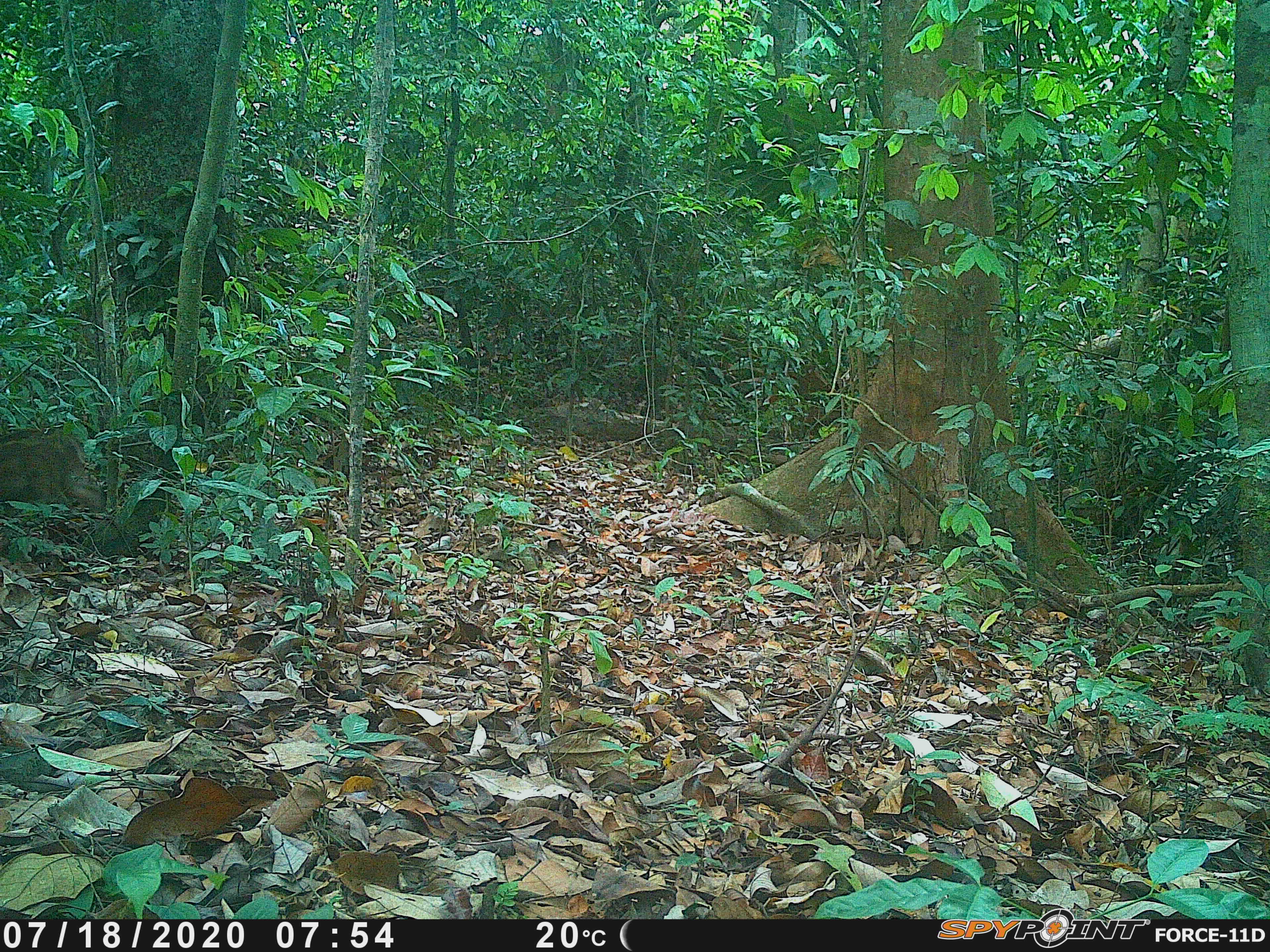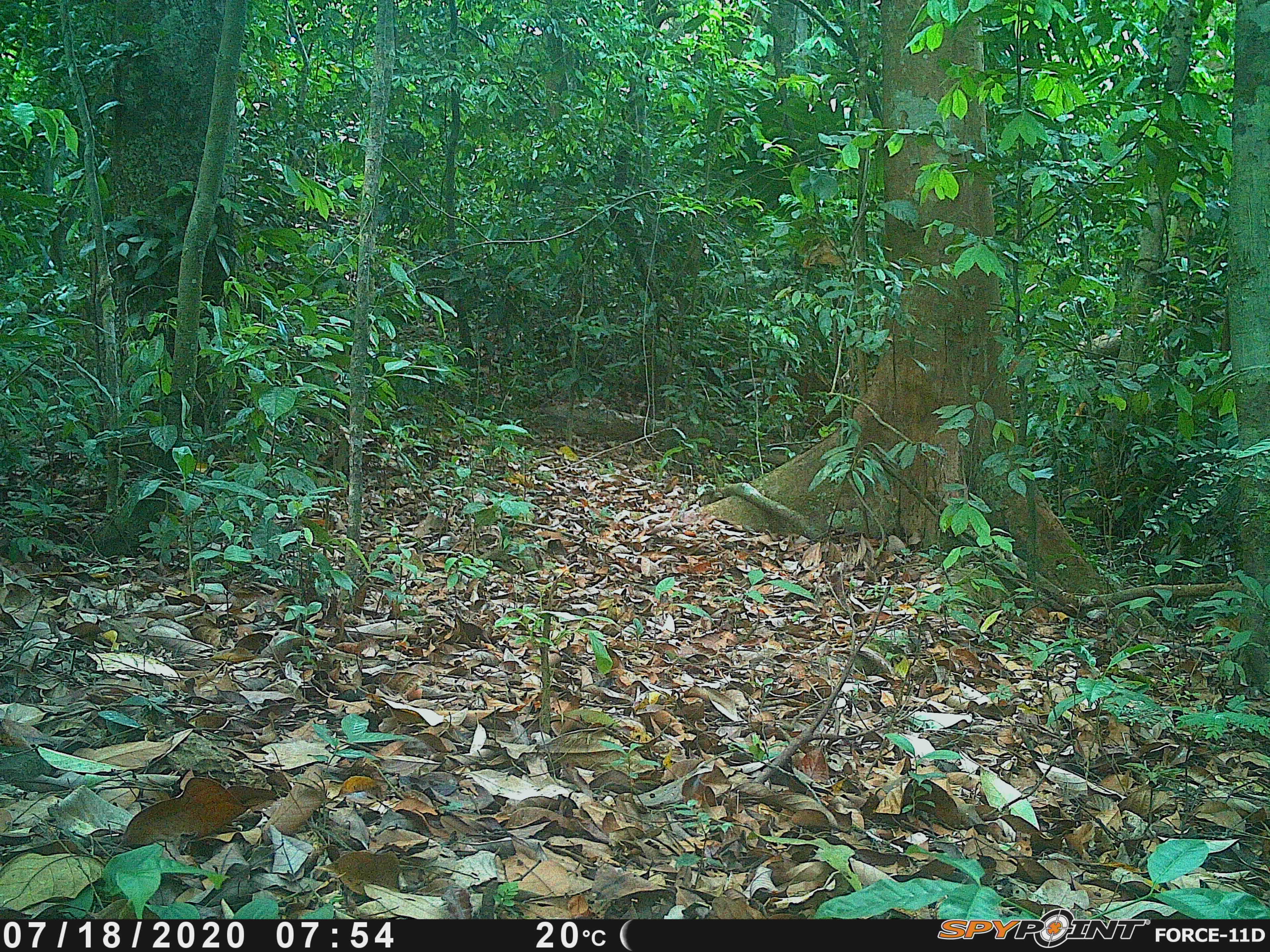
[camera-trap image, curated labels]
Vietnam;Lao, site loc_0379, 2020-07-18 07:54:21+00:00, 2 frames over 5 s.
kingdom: Animalia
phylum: Chordata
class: Mammalia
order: Artiodactyla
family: Suidae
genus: Sus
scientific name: Sus scrofa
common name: eurasian wild pig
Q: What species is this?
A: Eurasian wild pig (Sus scrofa).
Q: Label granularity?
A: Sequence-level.